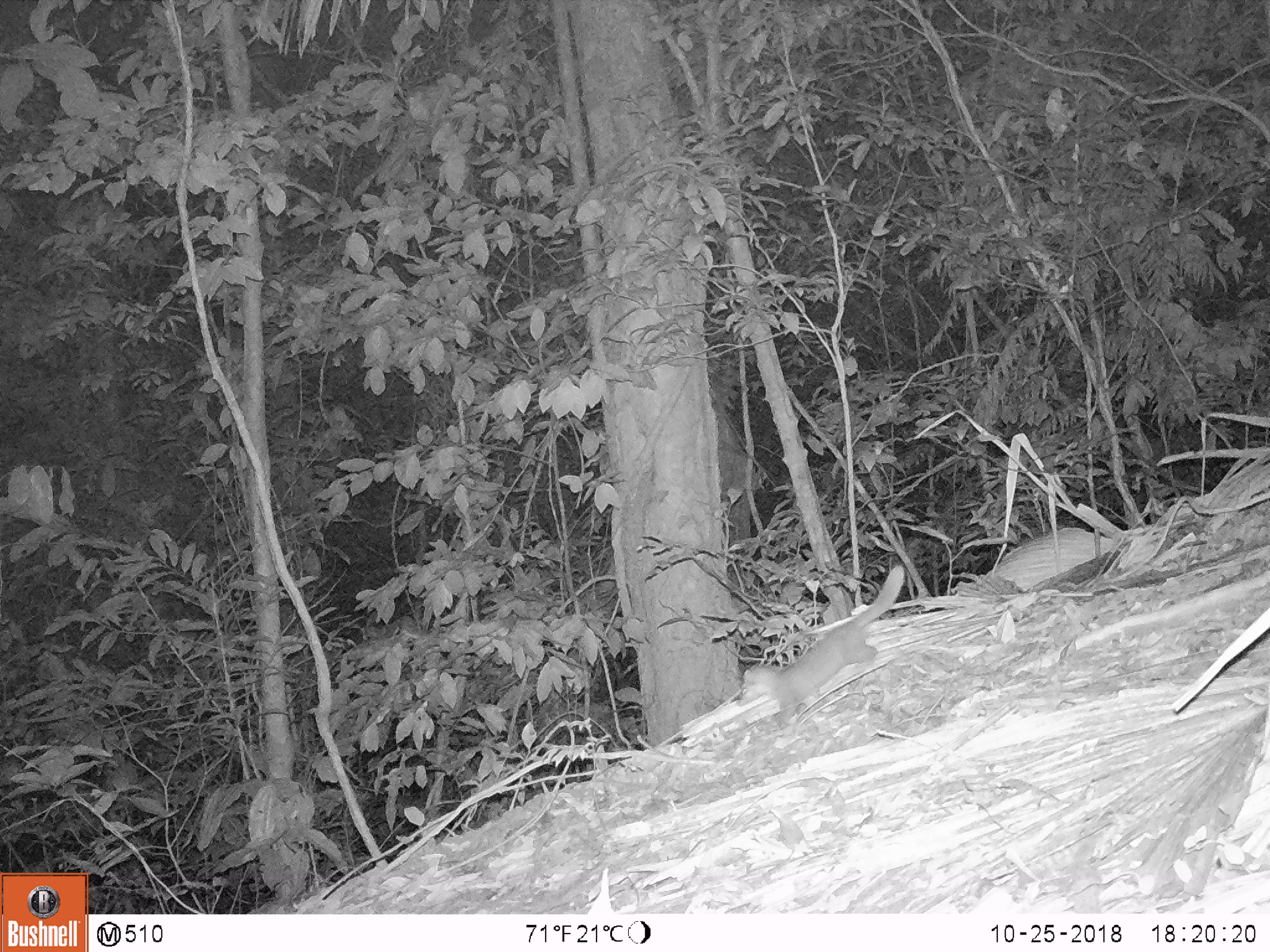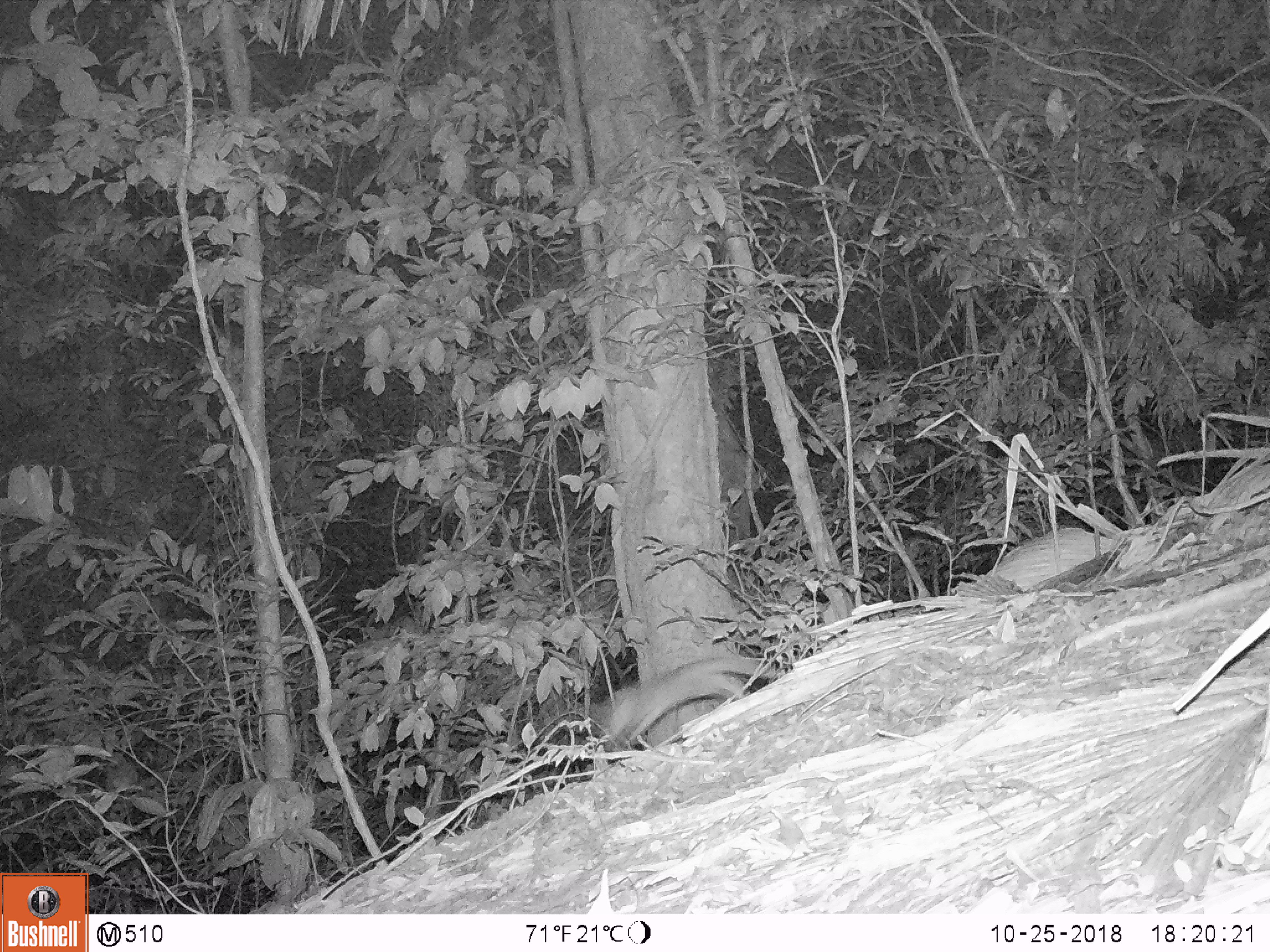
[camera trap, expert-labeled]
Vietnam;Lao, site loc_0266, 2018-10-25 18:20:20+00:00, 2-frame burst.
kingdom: Animalia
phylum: Chordata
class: Mammalia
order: Carnivora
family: Mustelidae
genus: Melogale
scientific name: Melogale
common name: ferret badger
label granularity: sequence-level